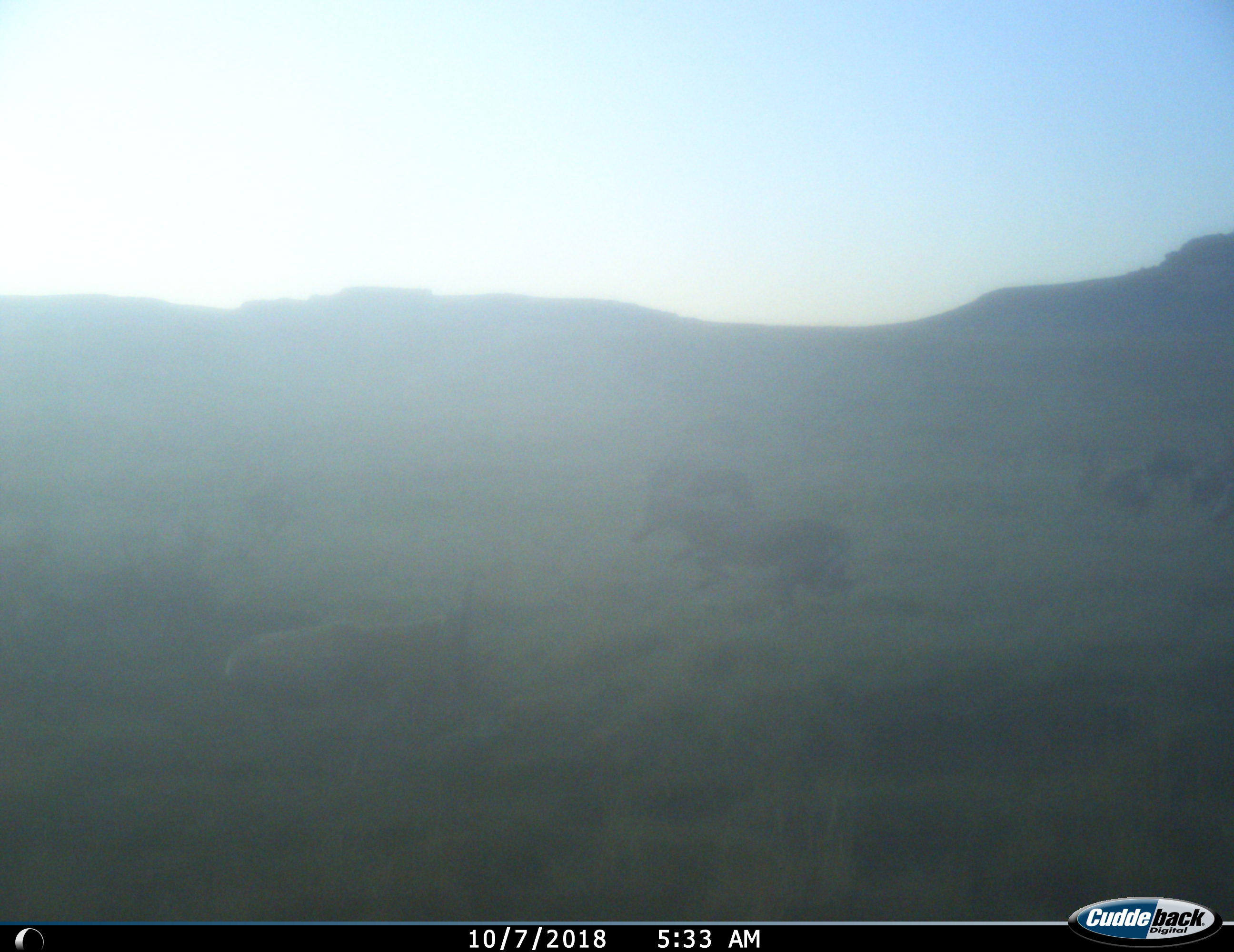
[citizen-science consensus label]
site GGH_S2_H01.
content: unidentified animal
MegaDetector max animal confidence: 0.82